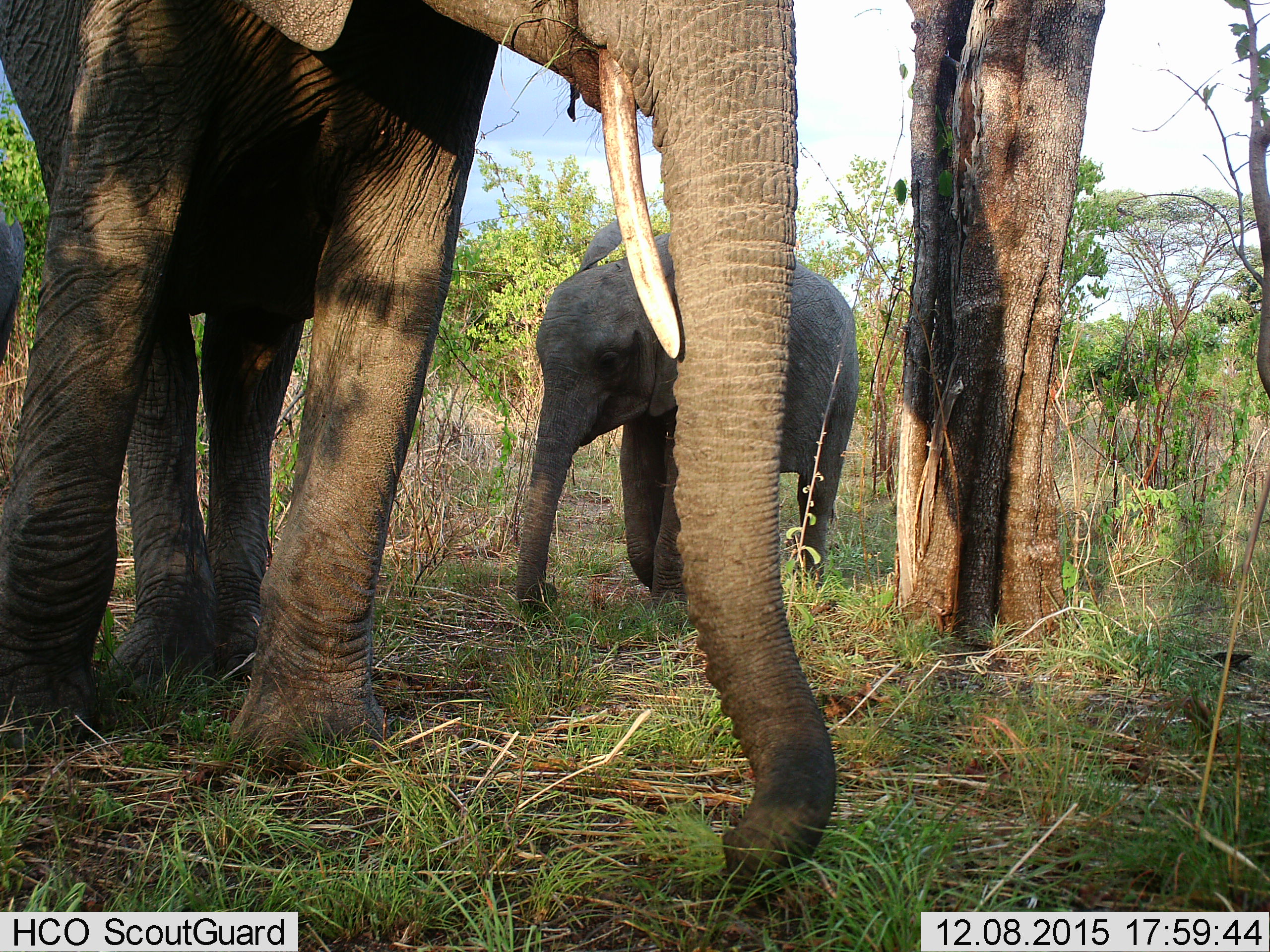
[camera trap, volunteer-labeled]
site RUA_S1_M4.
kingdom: Animalia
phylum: Chordata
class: Mammalia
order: Proboscidea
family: Elephantidae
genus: Loxodonta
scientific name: Loxodonta africana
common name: african bush elephant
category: elephant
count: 3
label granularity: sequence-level